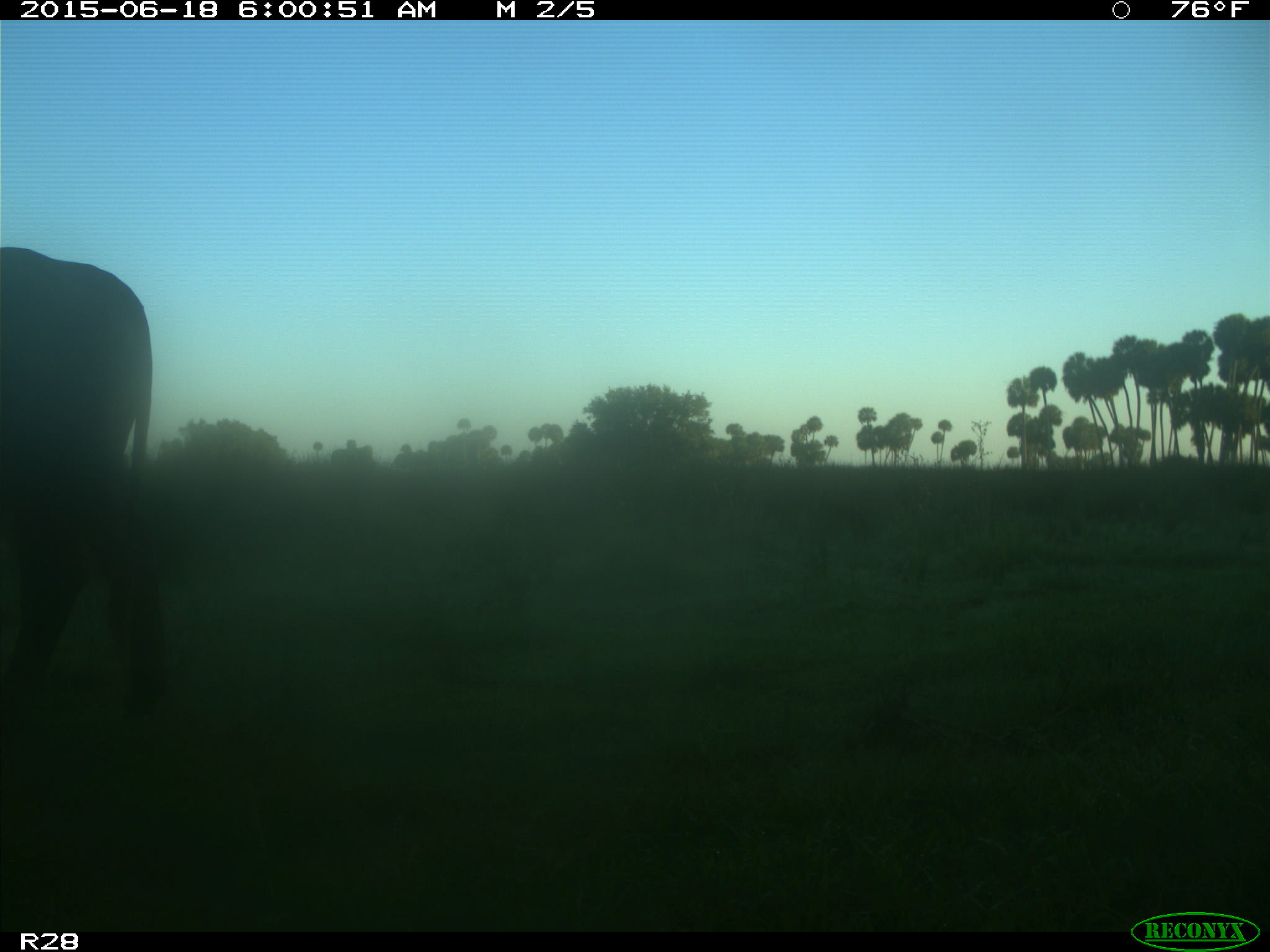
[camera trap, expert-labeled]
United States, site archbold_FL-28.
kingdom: Animalia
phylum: Chordata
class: Mammalia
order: Artiodactyla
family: Bovidae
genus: Bos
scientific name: Bos taurus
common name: domestic cow